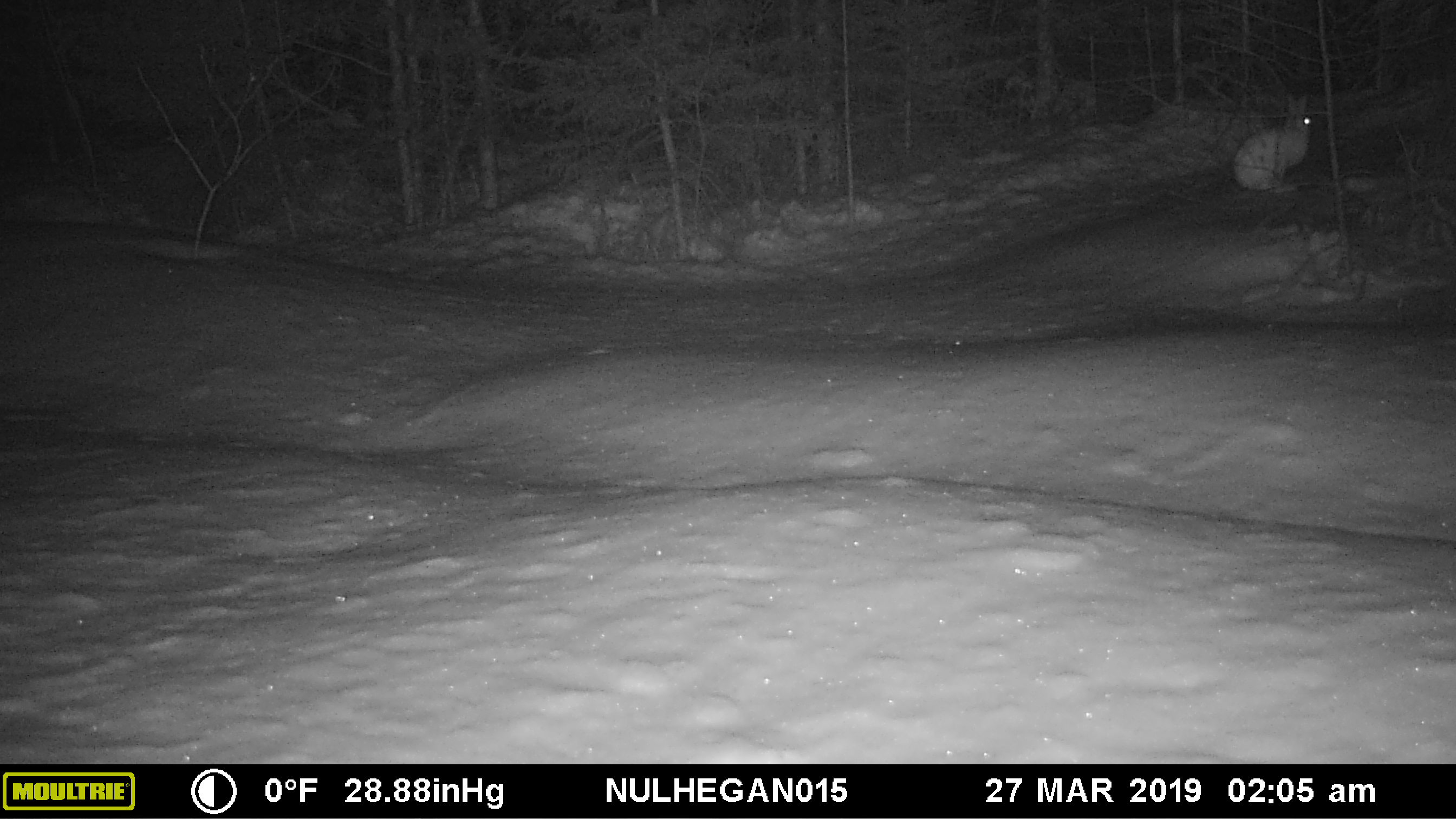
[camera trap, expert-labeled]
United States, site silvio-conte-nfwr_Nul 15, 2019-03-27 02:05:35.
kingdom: Animalia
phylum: Chordata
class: Mammalia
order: Lagomorpha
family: Leporidae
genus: Lepus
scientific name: Lepus americanus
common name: snowshoe hare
Snowshoe hare (Lepus americanus).